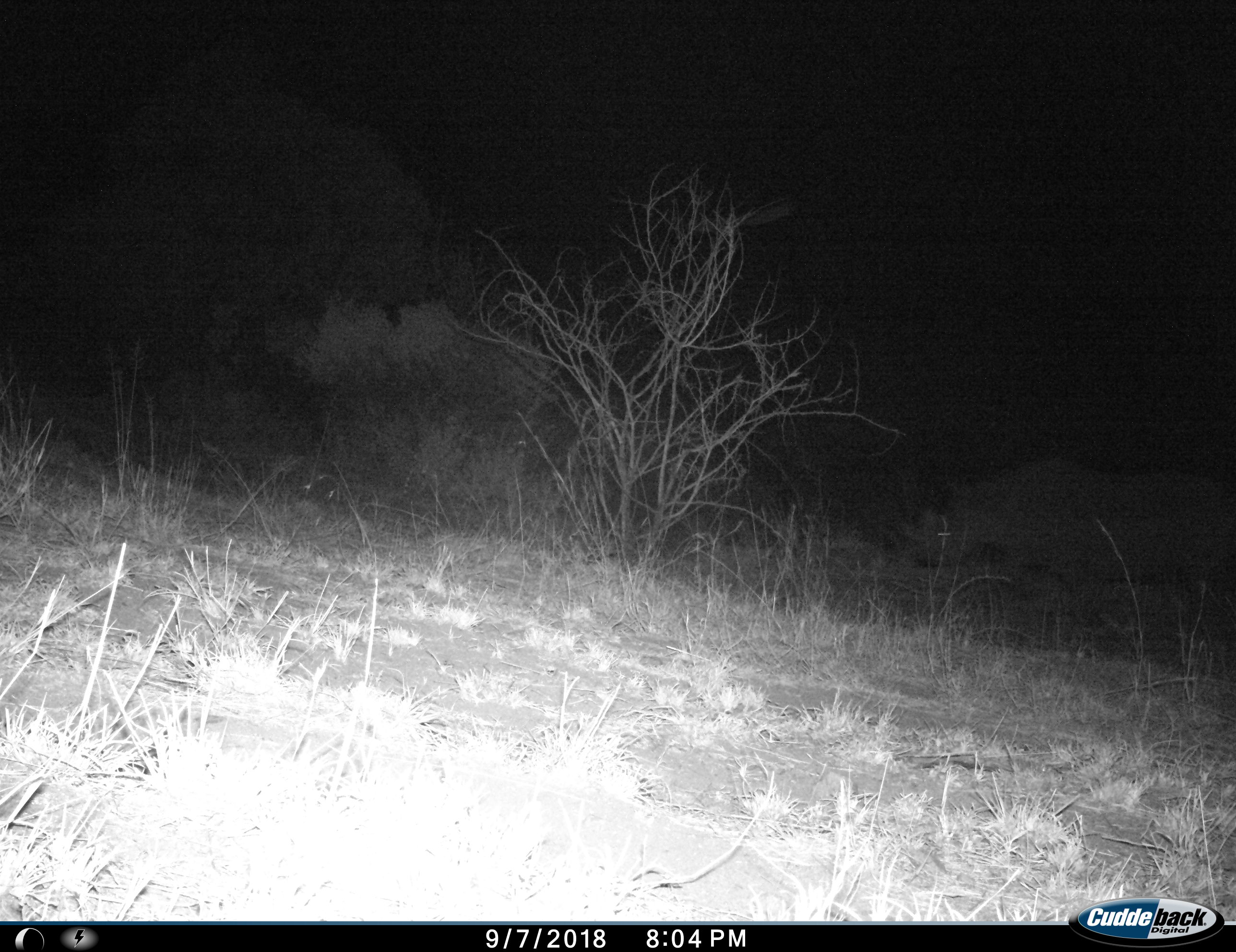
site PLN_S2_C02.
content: unidentified animal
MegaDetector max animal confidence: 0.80